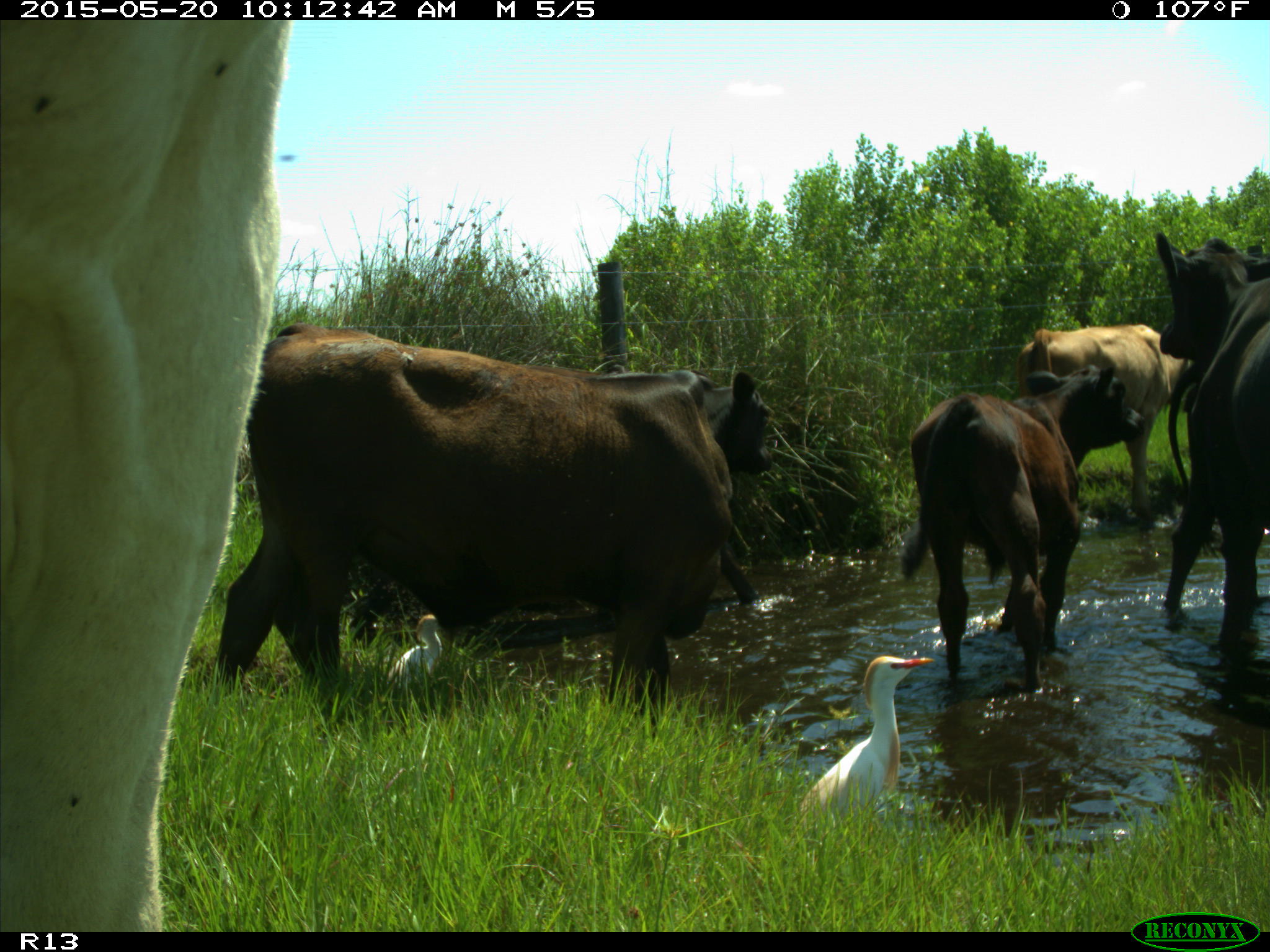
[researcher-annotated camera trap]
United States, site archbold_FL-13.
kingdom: Animalia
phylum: Chordata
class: Mammalia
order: Artiodactyla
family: Bovidae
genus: Bos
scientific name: Bos taurus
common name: domestic cow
Bos taurus (domestic cow).